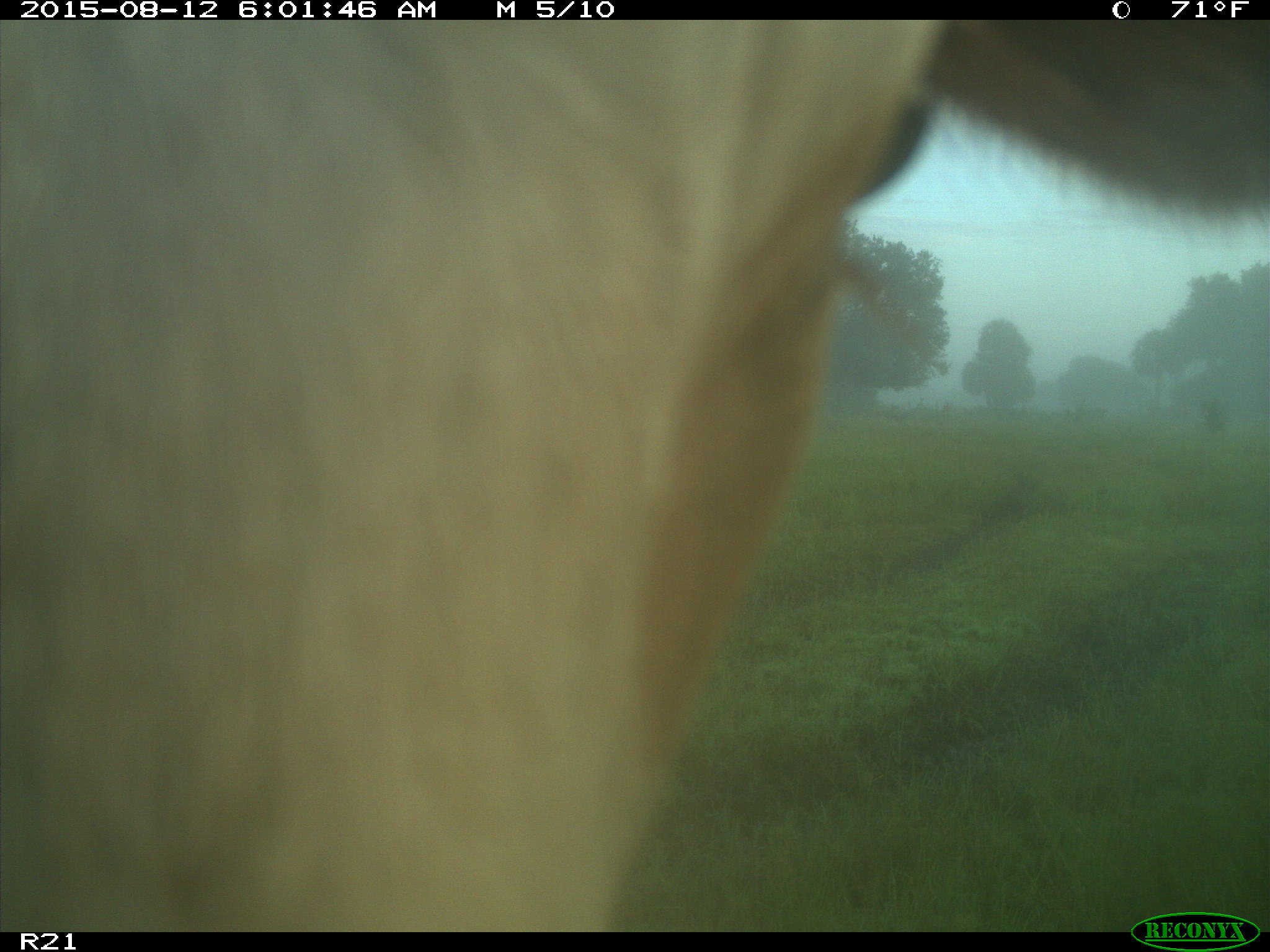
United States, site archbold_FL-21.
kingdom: Animalia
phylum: Chordata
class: Mammalia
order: Artiodactyla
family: Bovidae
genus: Bos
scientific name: Bos taurus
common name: domestic cow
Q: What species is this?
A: Bos taurus (domestic cow).